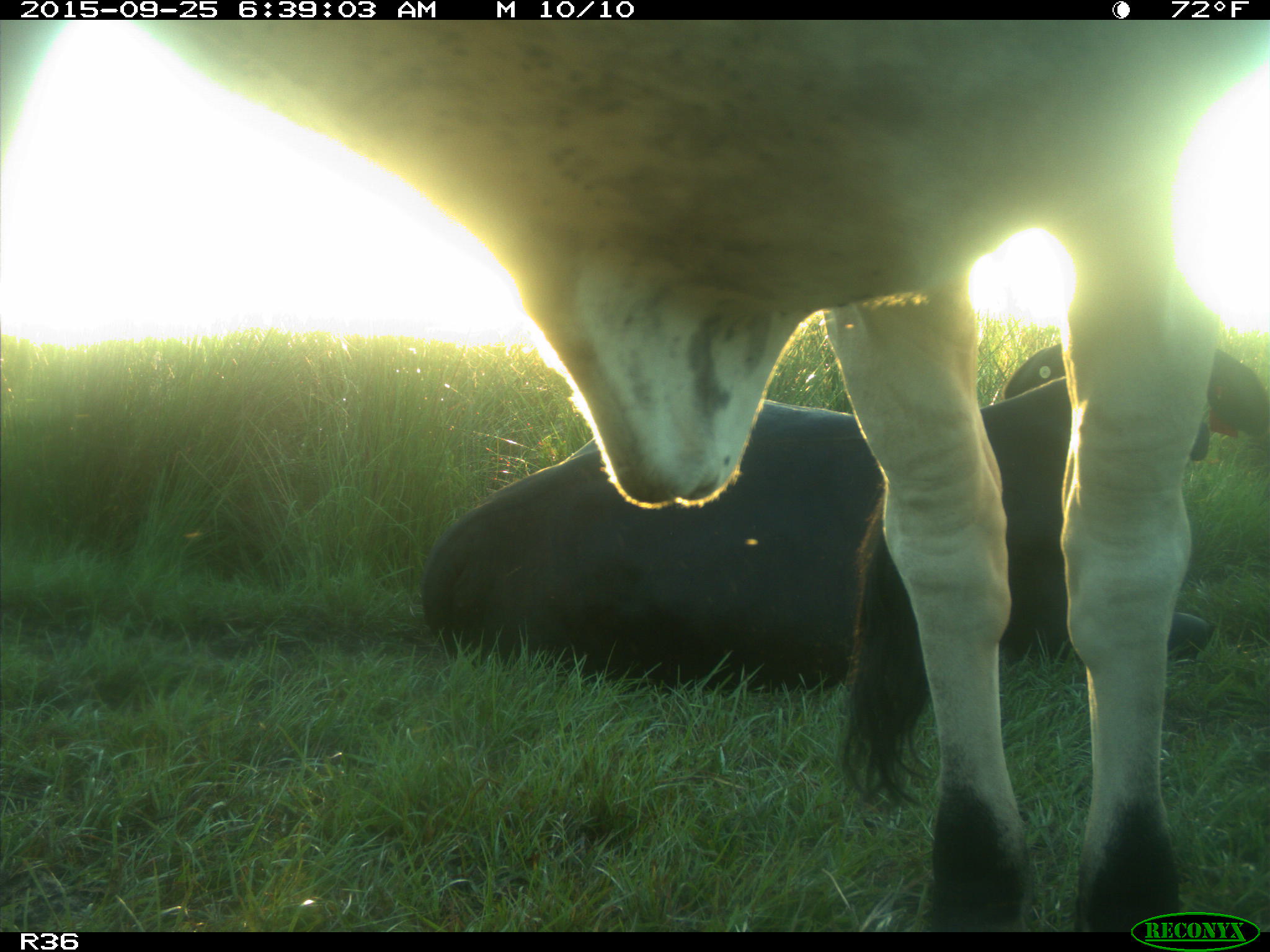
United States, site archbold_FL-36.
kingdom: Animalia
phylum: Chordata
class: Mammalia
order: Artiodactyla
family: Bovidae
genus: Bos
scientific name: Bos taurus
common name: domestic cow